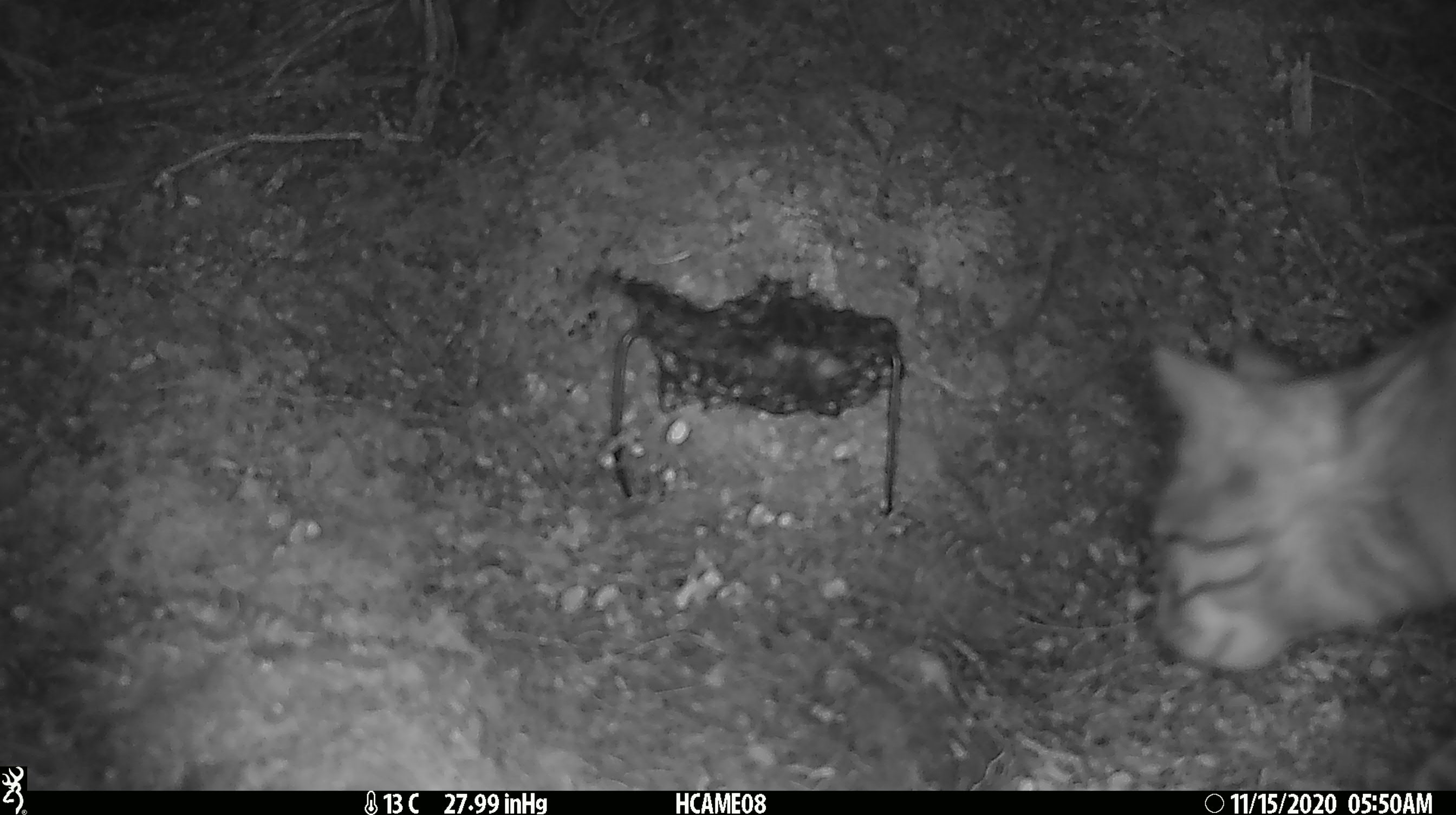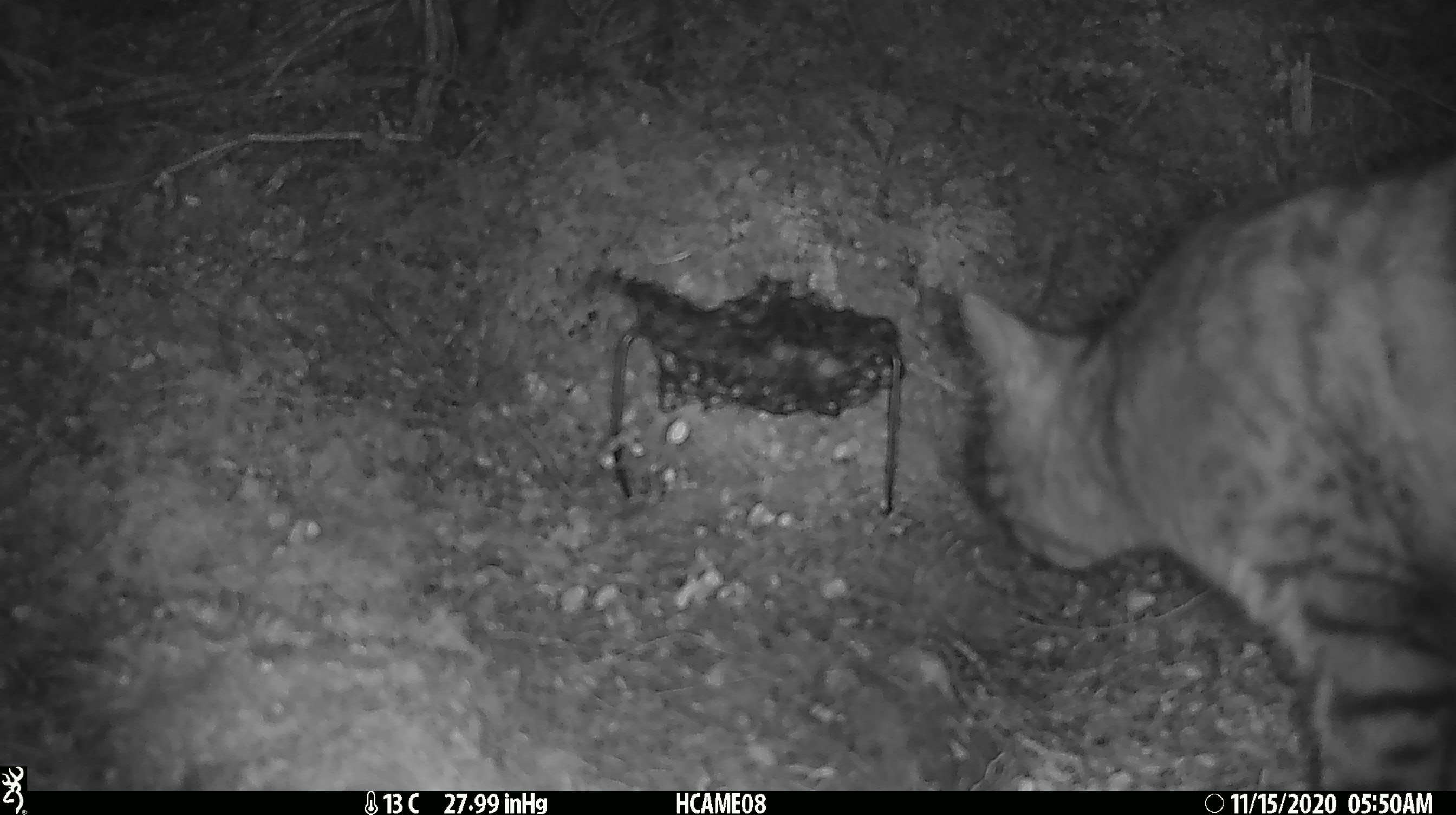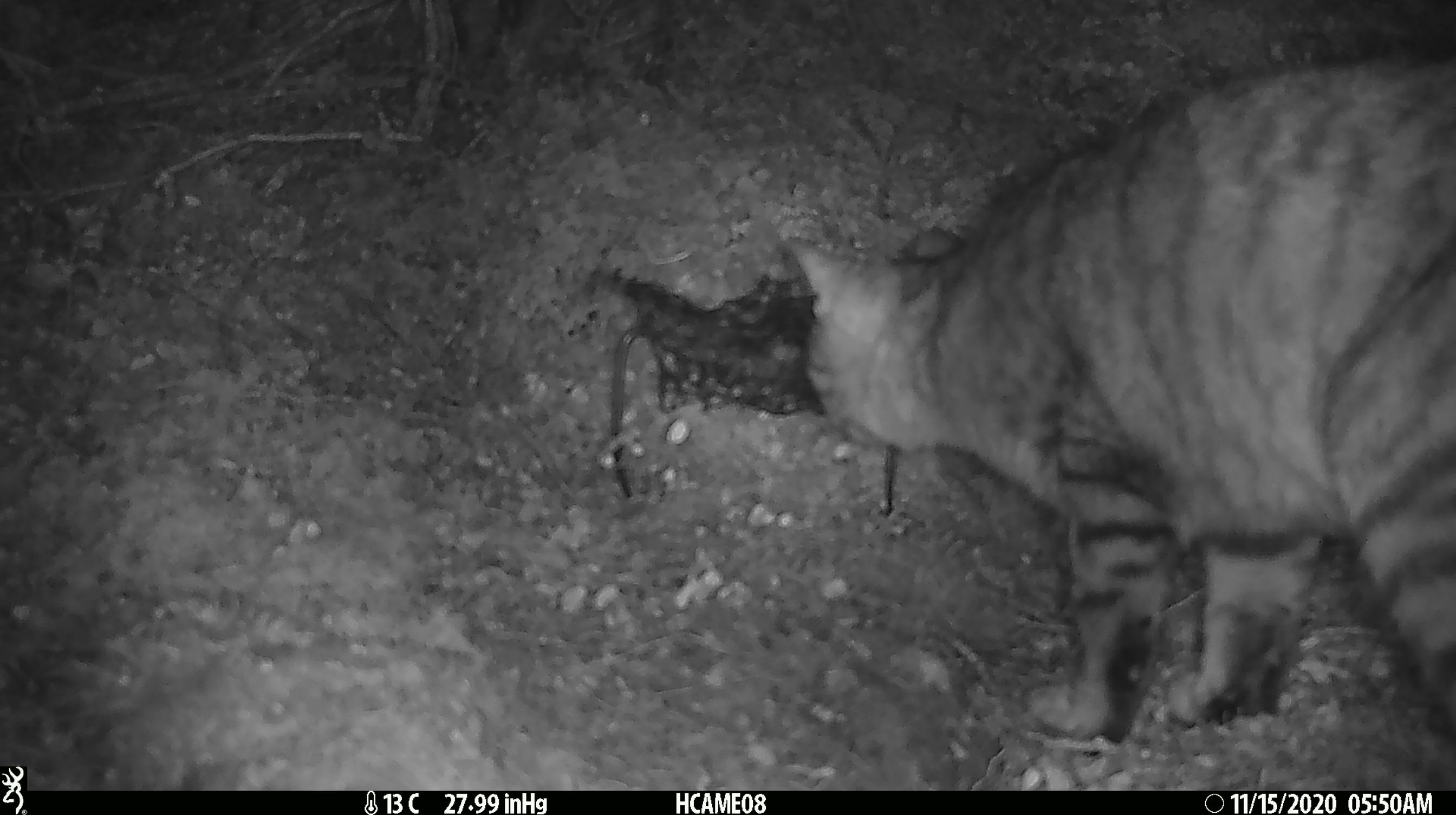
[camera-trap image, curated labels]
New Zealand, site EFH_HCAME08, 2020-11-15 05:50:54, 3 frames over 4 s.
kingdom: Animalia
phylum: Chordata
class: Mammalia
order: Carnivora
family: Felidae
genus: Felis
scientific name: Felis catus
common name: domestic cat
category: cat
Cat (domestic cat) (Felis catus).